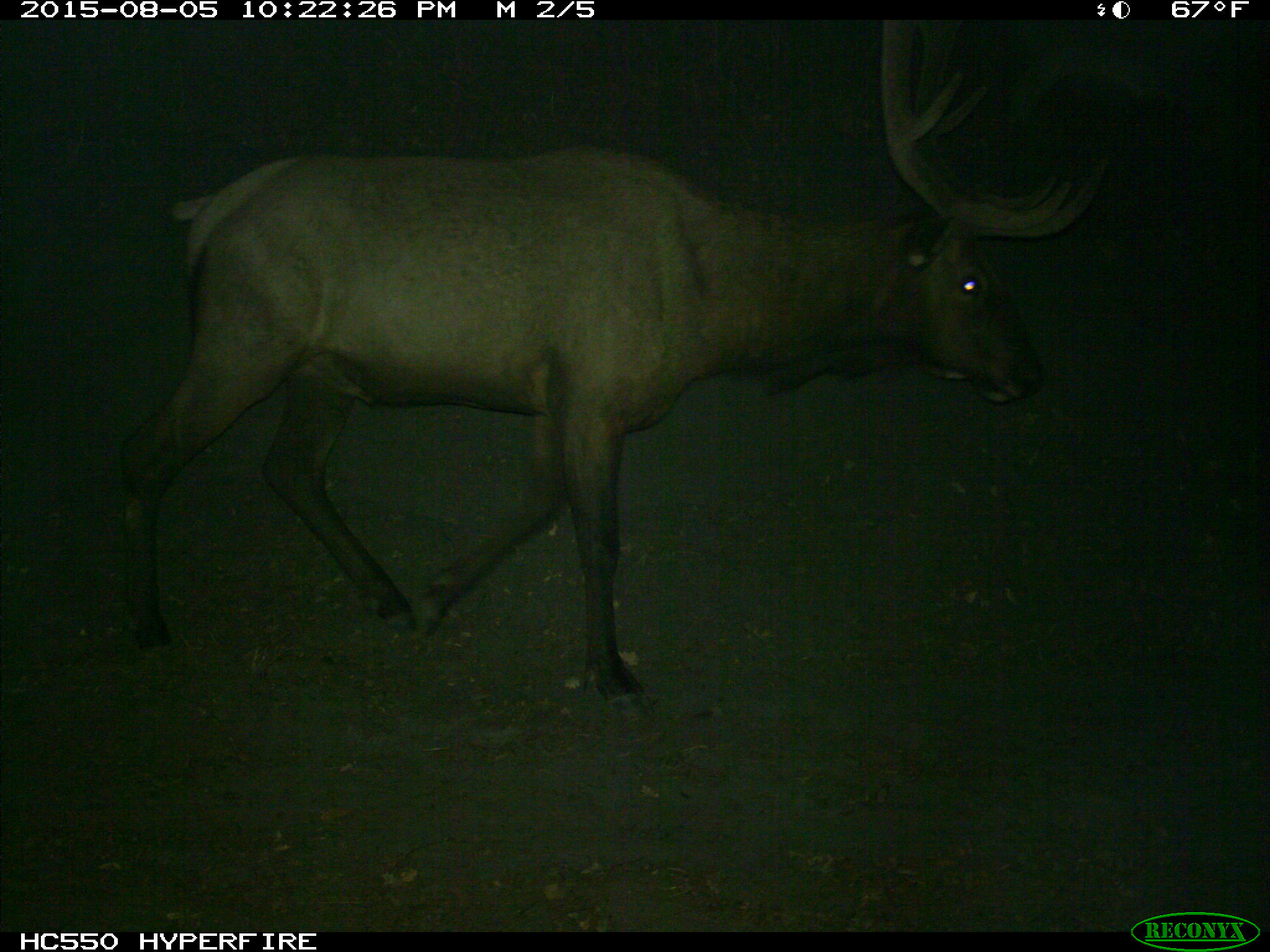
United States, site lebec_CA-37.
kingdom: Animalia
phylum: Chordata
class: Mammalia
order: Artiodactyla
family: Cervidae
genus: Cervus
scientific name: Cervus canadensis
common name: elk